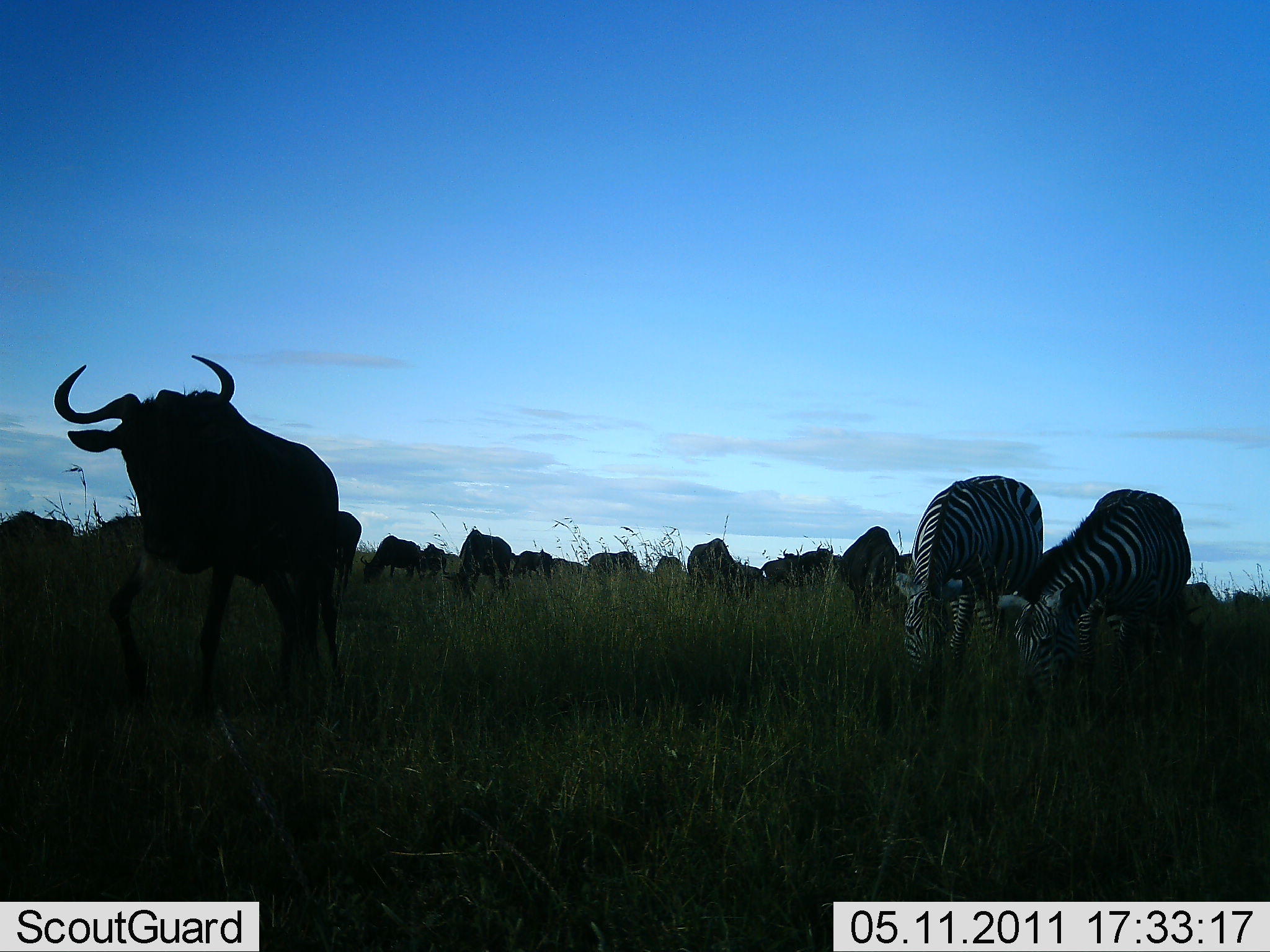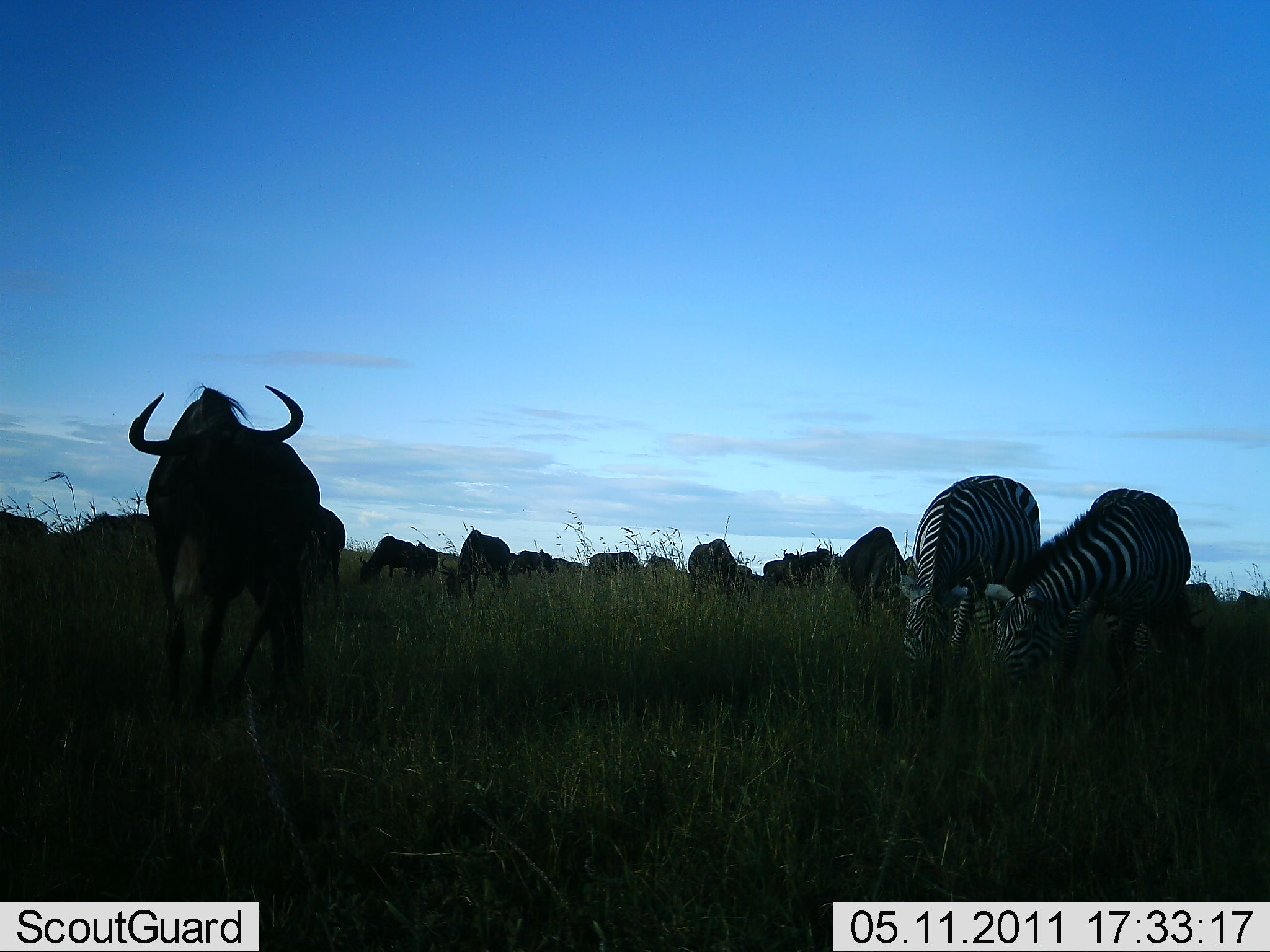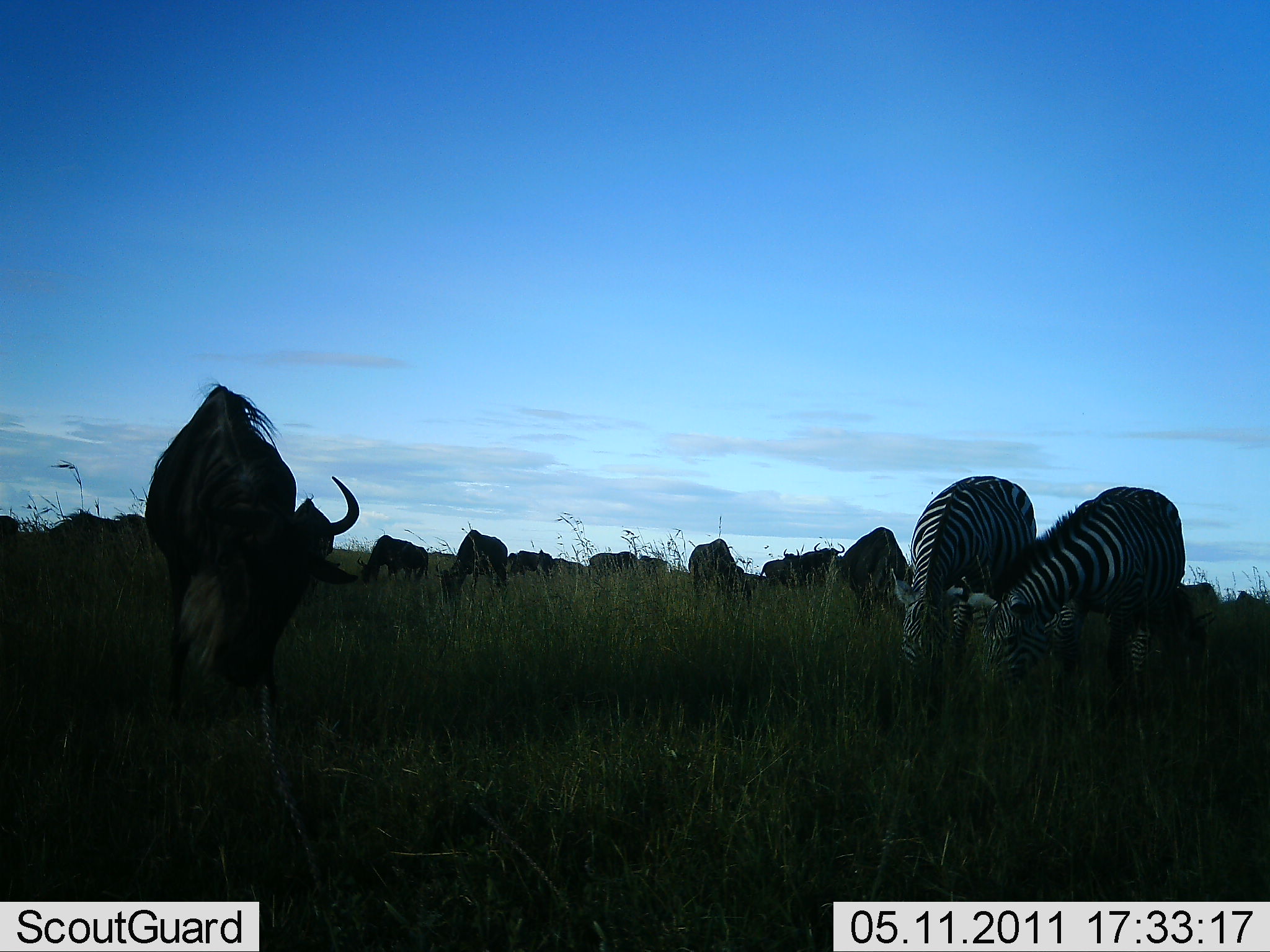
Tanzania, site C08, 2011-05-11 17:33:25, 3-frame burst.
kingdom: Animalia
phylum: Chordata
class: Mammalia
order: Artiodactyla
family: Bovidae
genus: Connochaetes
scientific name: Connochaetes taurinus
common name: blue wildebeest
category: wildebeest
Wildebeest (blue wildebeest) (Connochaetes taurinus), count 11-50. Behavior (volunteer vote fractions): standing 25%, resting 0%, moving 8%, interacting 0%. Young present (vote fraction): 0%. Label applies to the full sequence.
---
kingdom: Animalia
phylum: Chordata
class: Mammalia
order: Perissodactyla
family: Equidae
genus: Equus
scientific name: Equus quagga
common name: plains zebra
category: zebra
Zebra (plains zebra) (Equus quagga), count 2. Behavior (volunteer vote fractions): standing 0%, resting 0%, moving 0%, interacting 0%. Young present (vote fraction): 0%. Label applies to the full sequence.